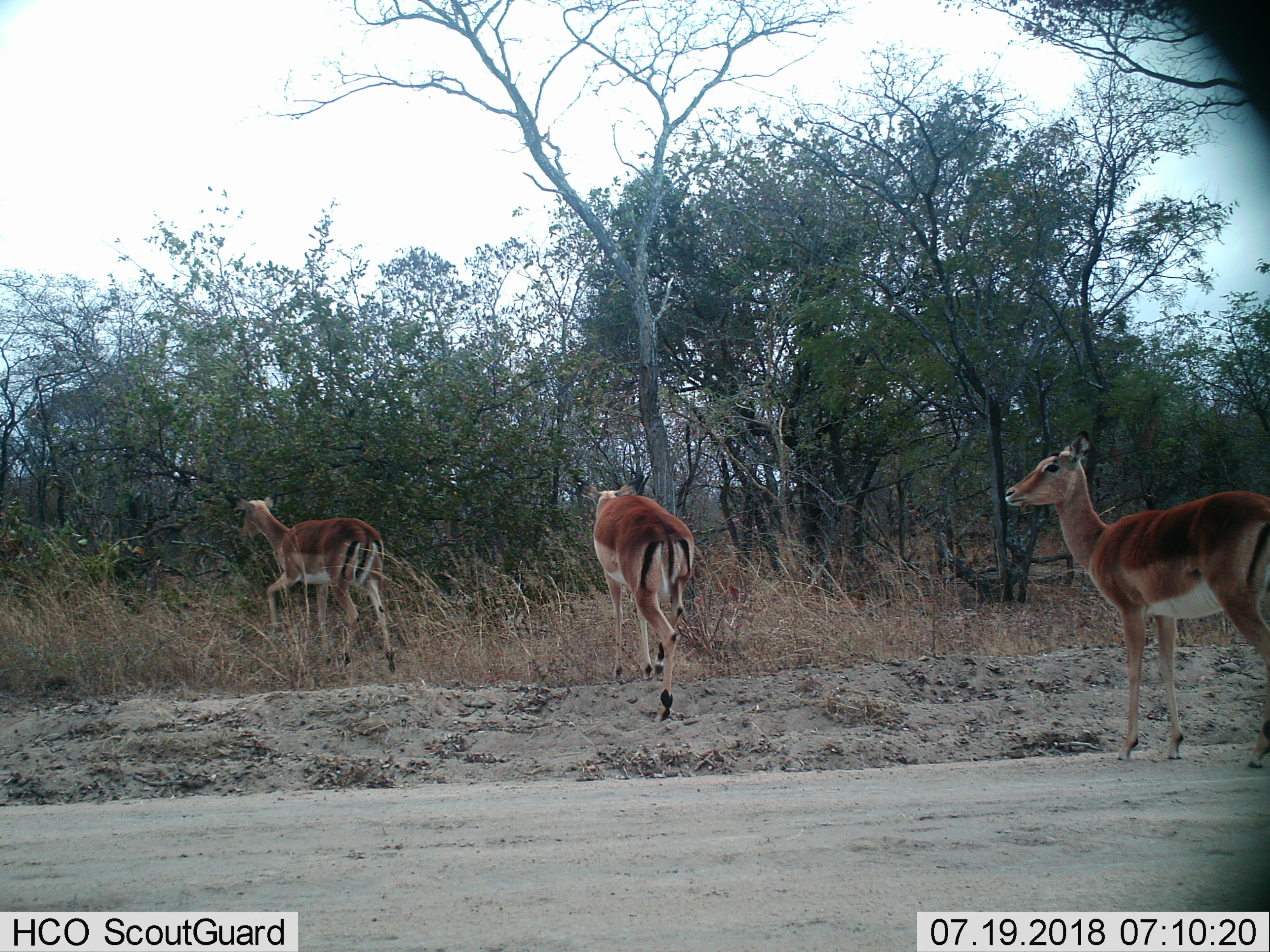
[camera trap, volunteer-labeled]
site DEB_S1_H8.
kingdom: Animalia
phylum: Chordata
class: Mammalia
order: Artiodactyla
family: Bovidae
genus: Aepyceros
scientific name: Aepyceros melampus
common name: impala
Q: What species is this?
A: Impala (Aepyceros melampus).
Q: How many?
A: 3.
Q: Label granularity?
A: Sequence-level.